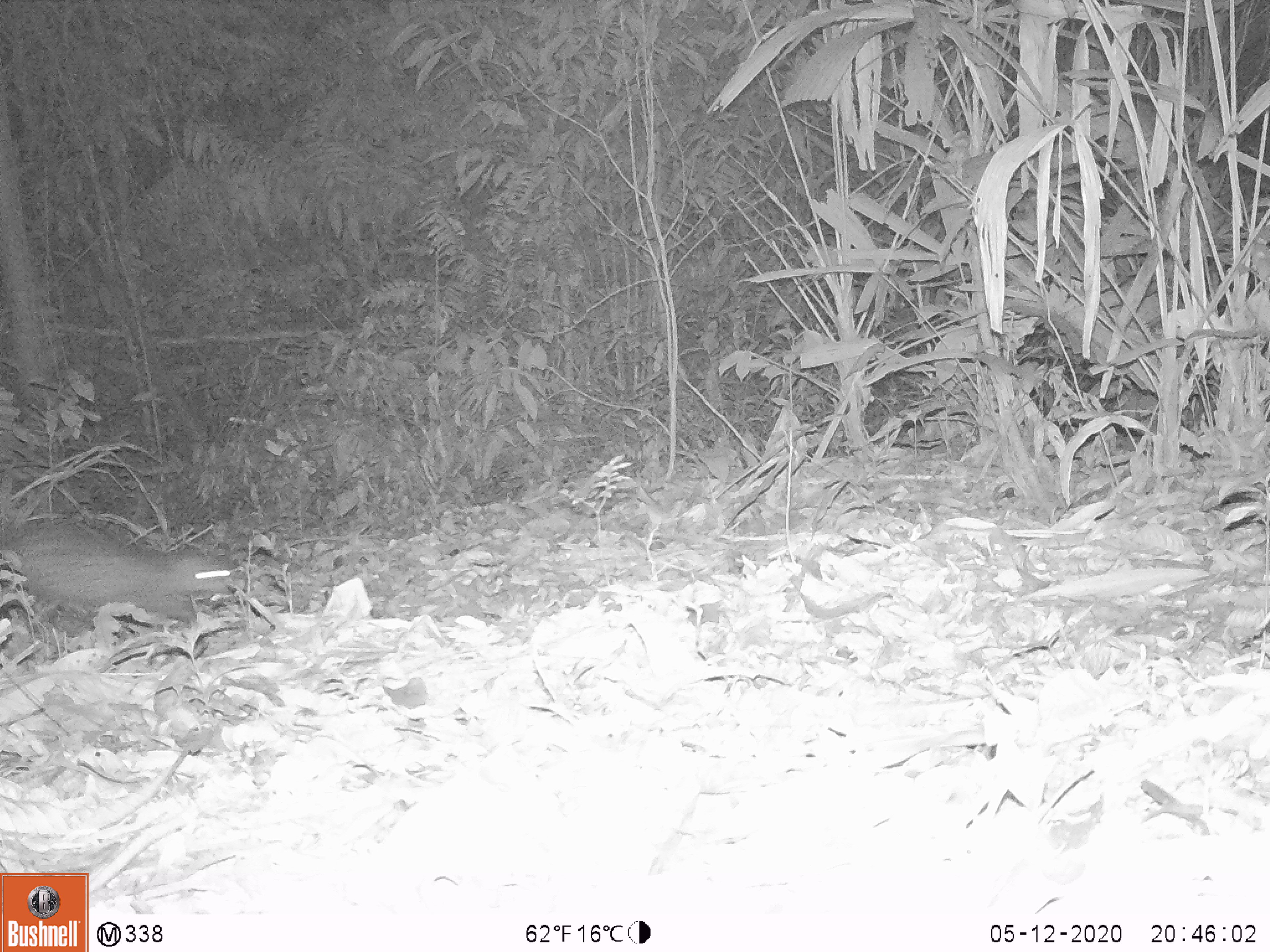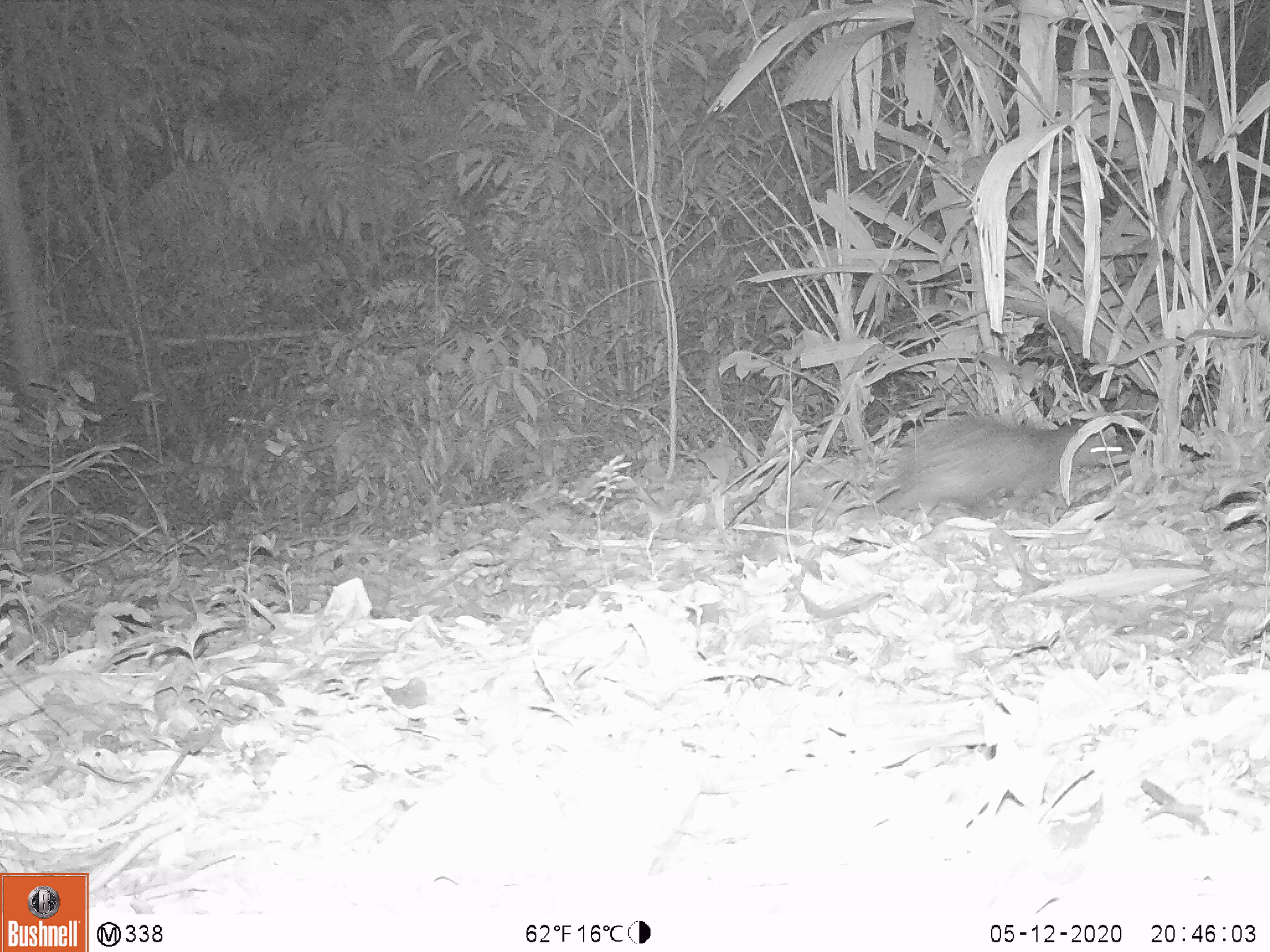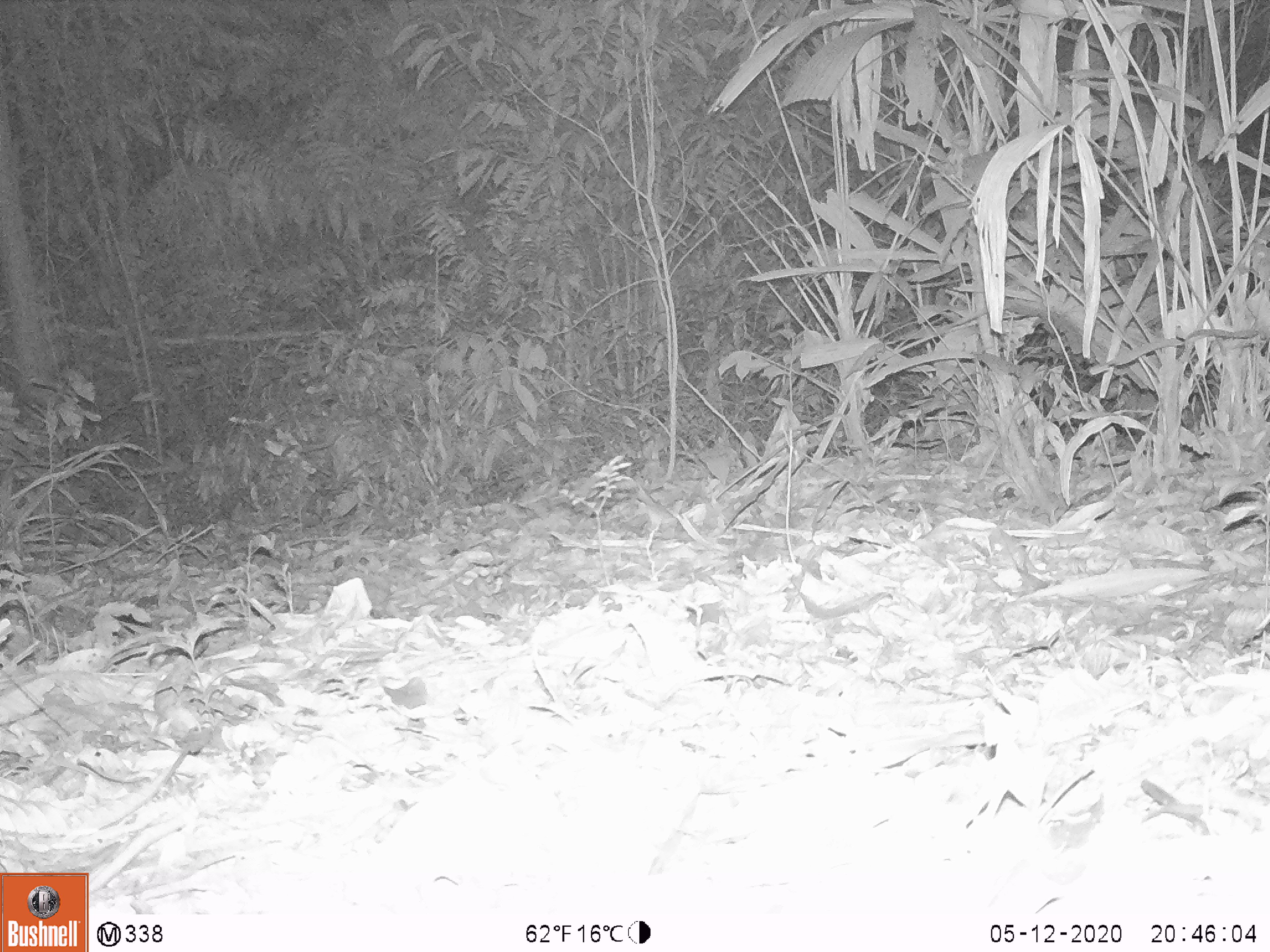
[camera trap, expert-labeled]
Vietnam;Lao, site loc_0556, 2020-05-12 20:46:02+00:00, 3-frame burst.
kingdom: Animalia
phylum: Chordata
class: Mammalia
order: Rodentia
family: Hystricidae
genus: Atherurus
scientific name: Atherurus macrourus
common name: asiatic brush-tailed porcupine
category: asiatic brush tailed porcupine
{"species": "asiatic brush tailed porcupine (asiatic brush-tailed porcupine) (Atherurus macrourus)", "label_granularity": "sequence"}